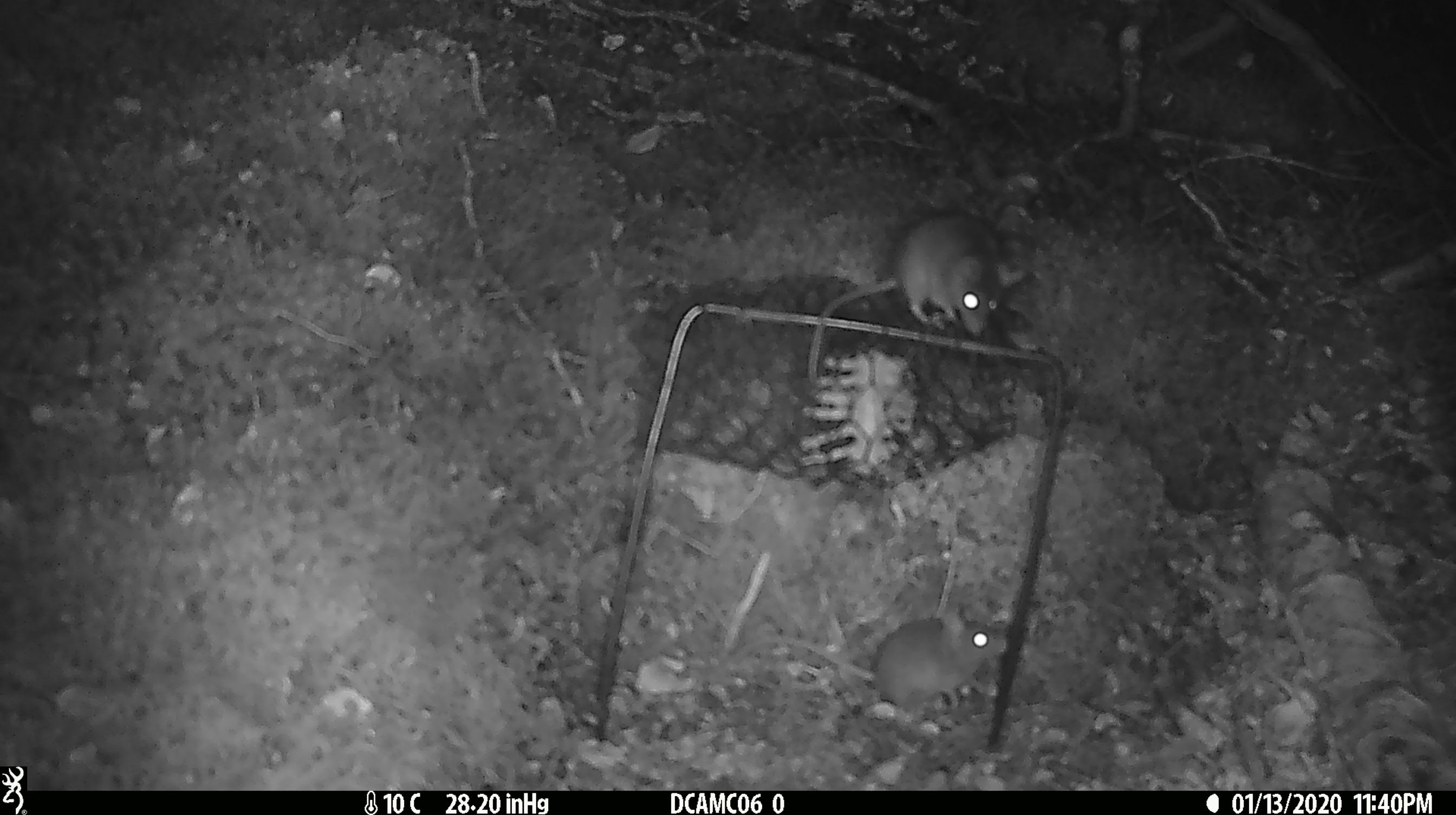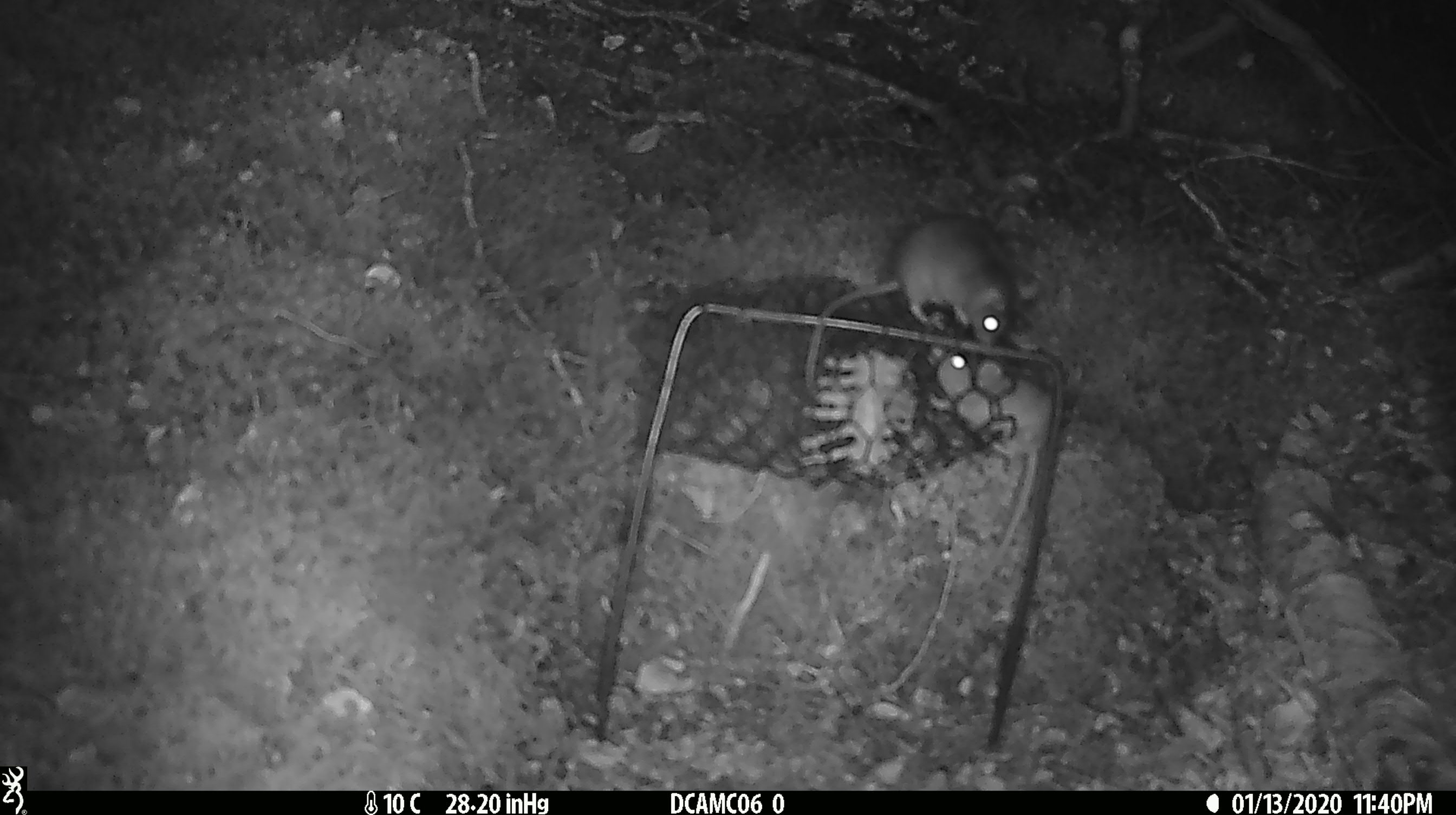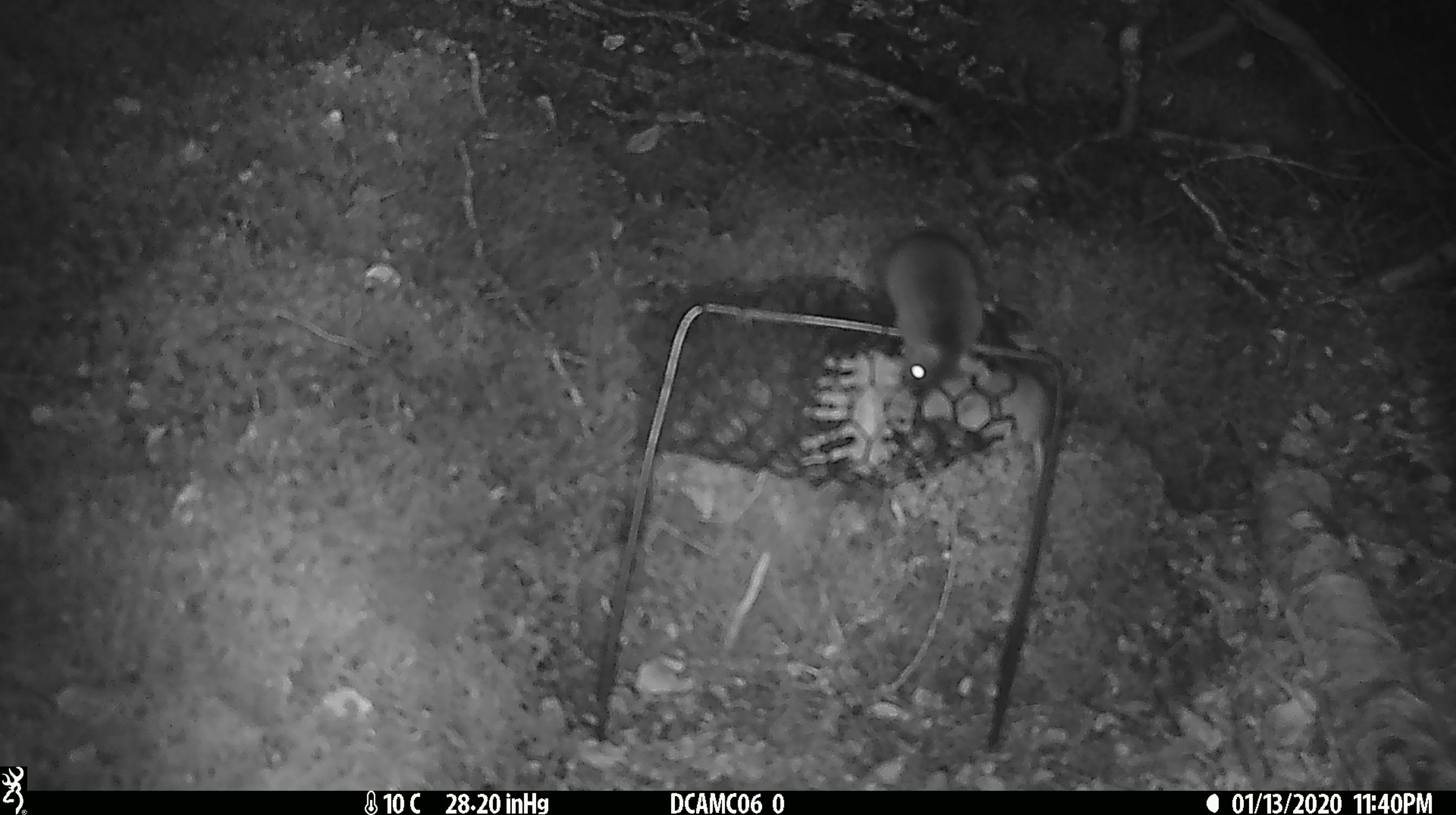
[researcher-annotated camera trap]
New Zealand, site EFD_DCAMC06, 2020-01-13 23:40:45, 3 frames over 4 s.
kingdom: Animalia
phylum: Chordata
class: Mammalia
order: Rodentia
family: Muridae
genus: Mus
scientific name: Mus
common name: mouse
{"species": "mouse (Mus)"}